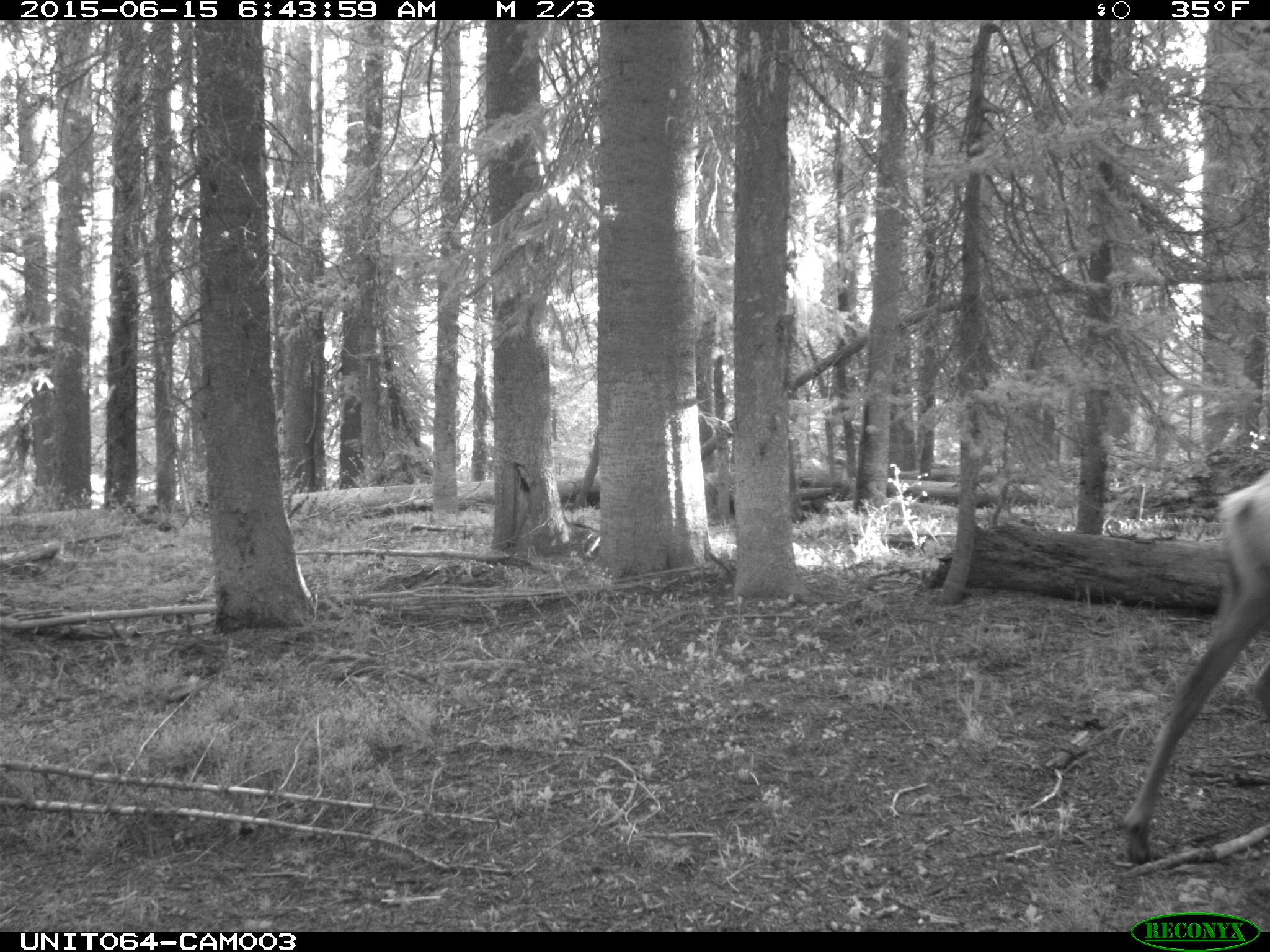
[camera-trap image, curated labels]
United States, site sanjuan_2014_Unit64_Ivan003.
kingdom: Animalia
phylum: Chordata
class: Mammalia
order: Artiodactyla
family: Cervidae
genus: Cervus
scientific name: Cervus elaphus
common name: red deer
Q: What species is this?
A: Cervus elaphus (red deer).